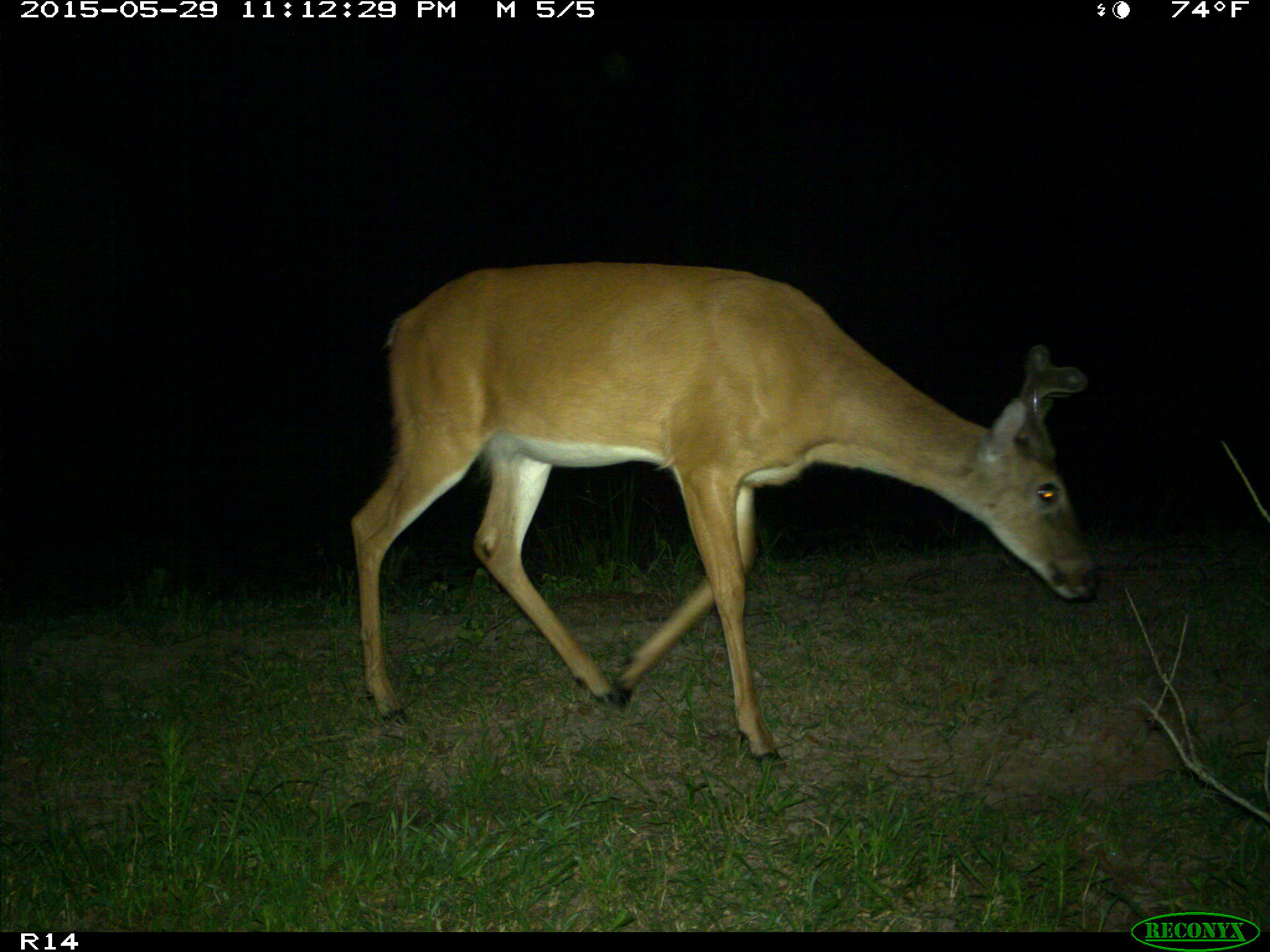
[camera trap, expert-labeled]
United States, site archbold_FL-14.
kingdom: Animalia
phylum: Chordata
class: Mammalia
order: Artiodactyla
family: Cervidae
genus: Odocoileus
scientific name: Odocoileus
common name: deer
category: unidentified deer